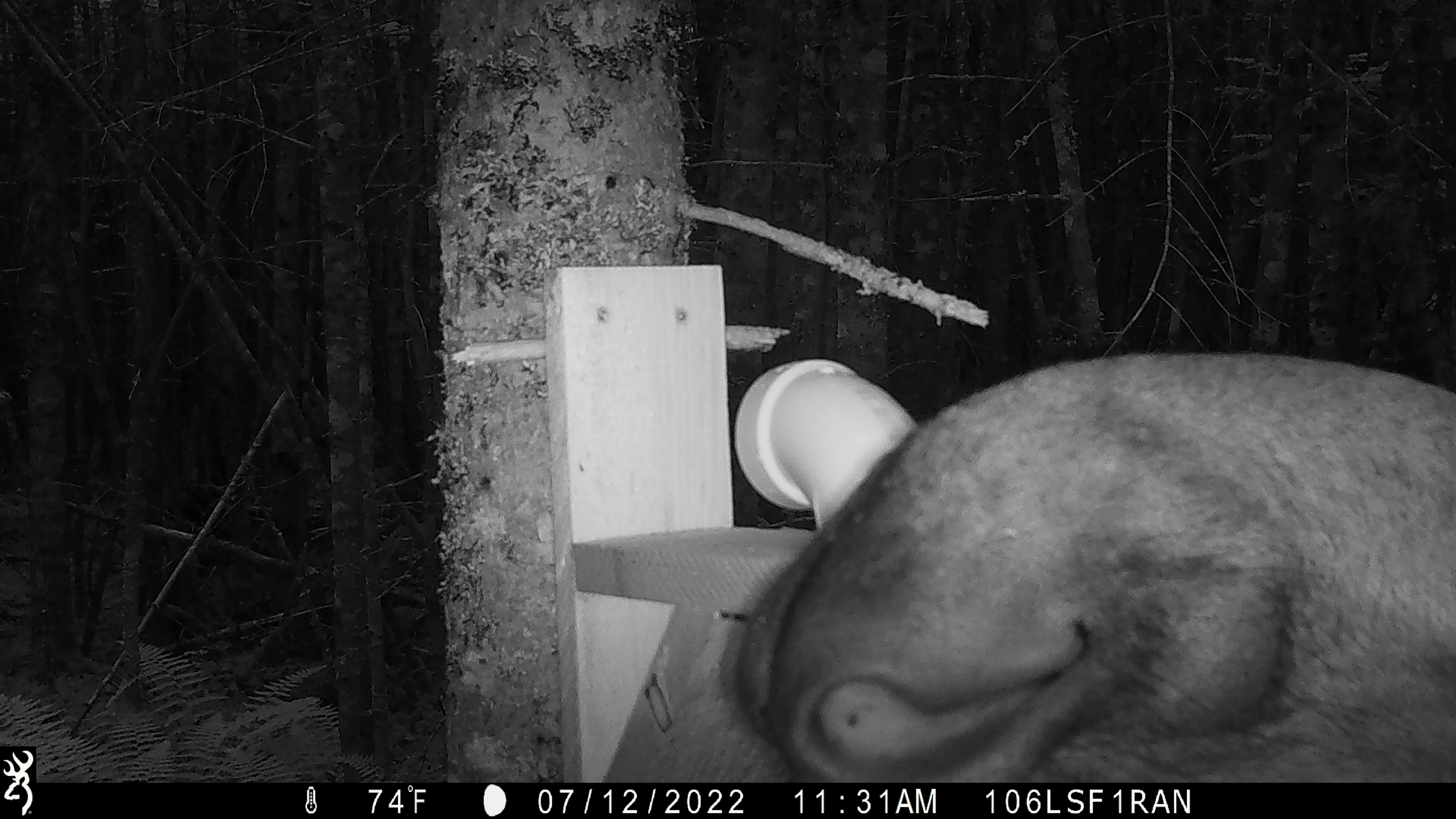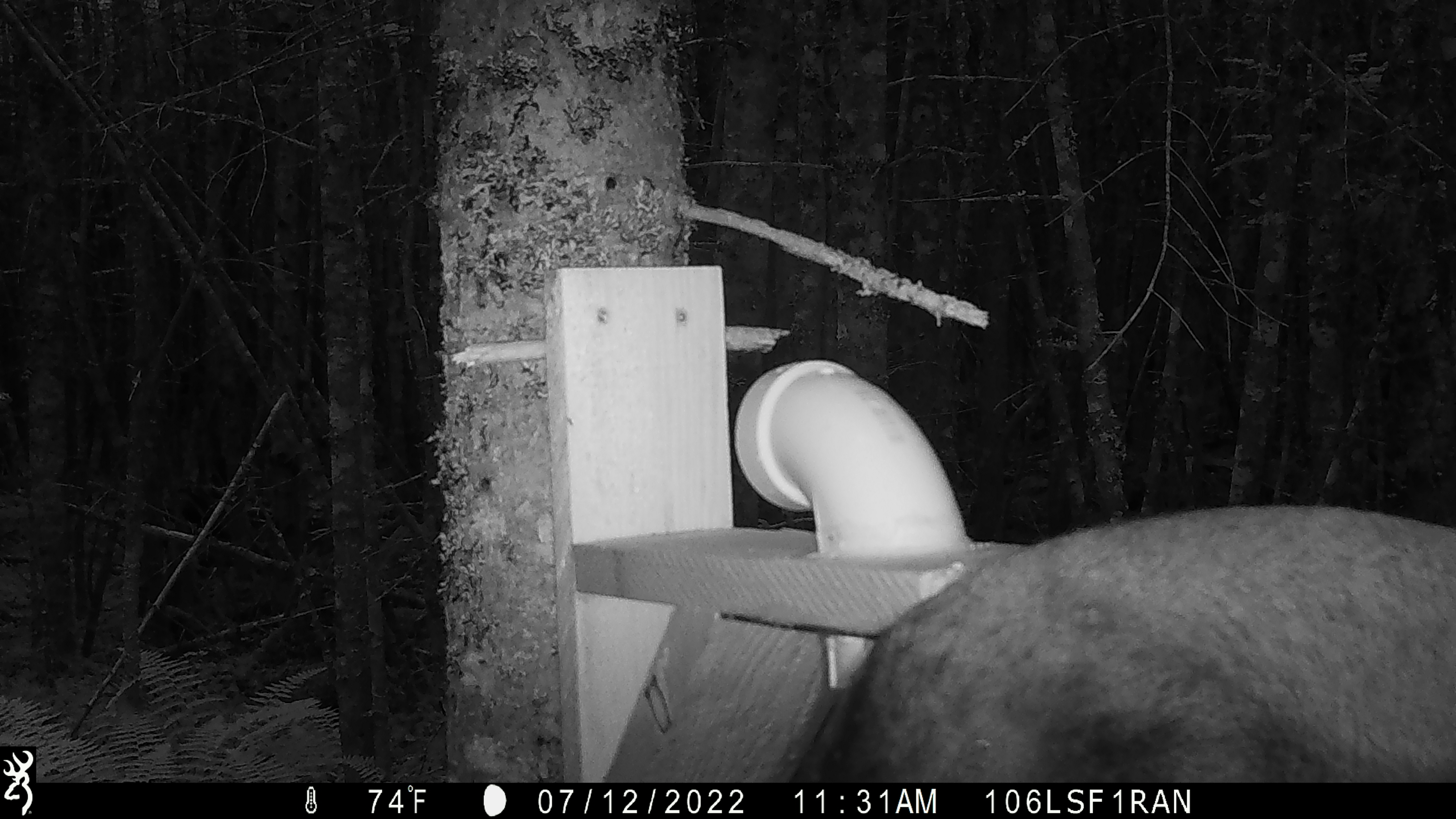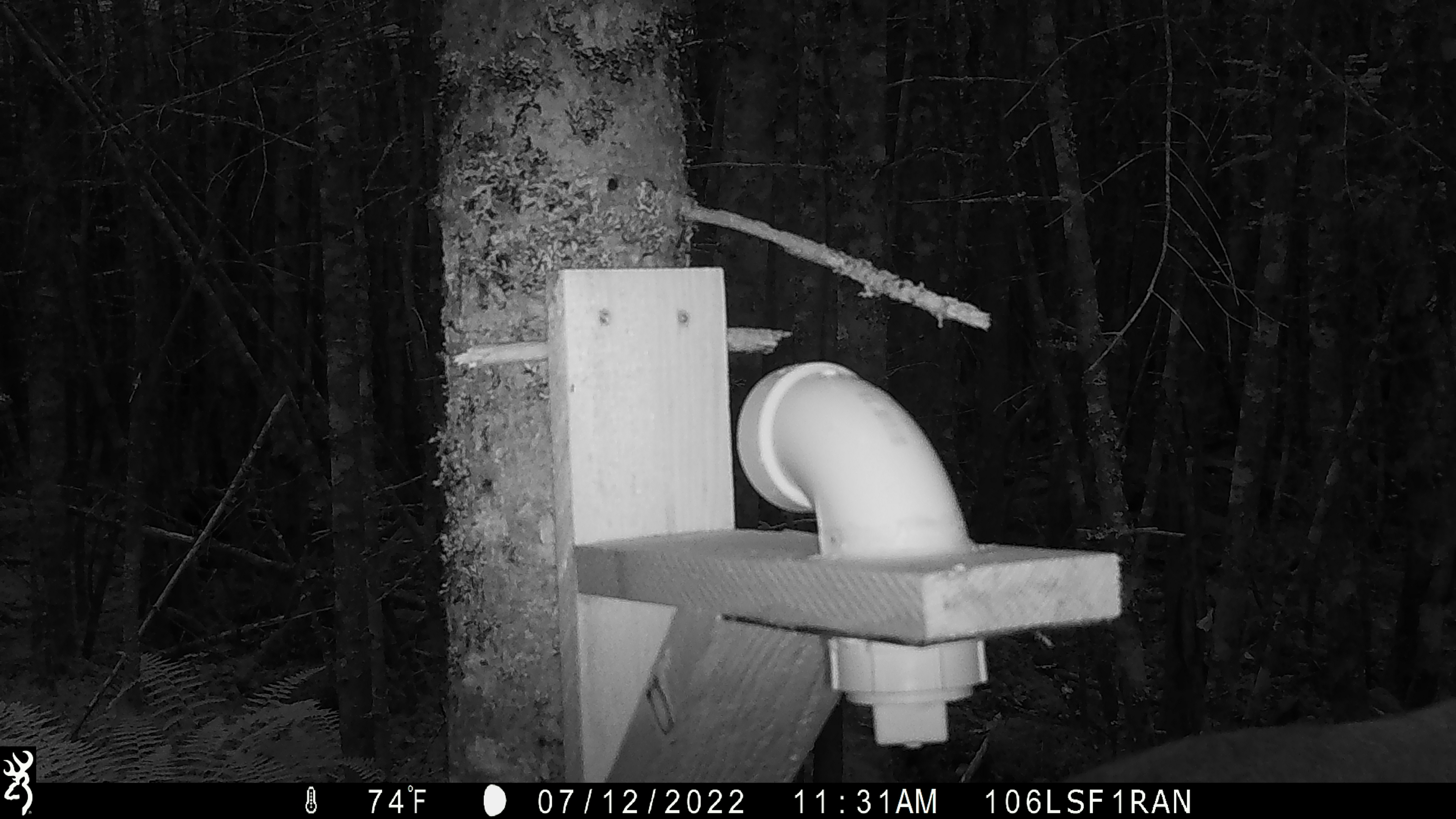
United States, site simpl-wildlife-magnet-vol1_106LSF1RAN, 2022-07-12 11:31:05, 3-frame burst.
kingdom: Animalia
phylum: Chordata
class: Mammalia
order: Artiodactyla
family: Cervidae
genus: Alces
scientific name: Alces alces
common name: moose